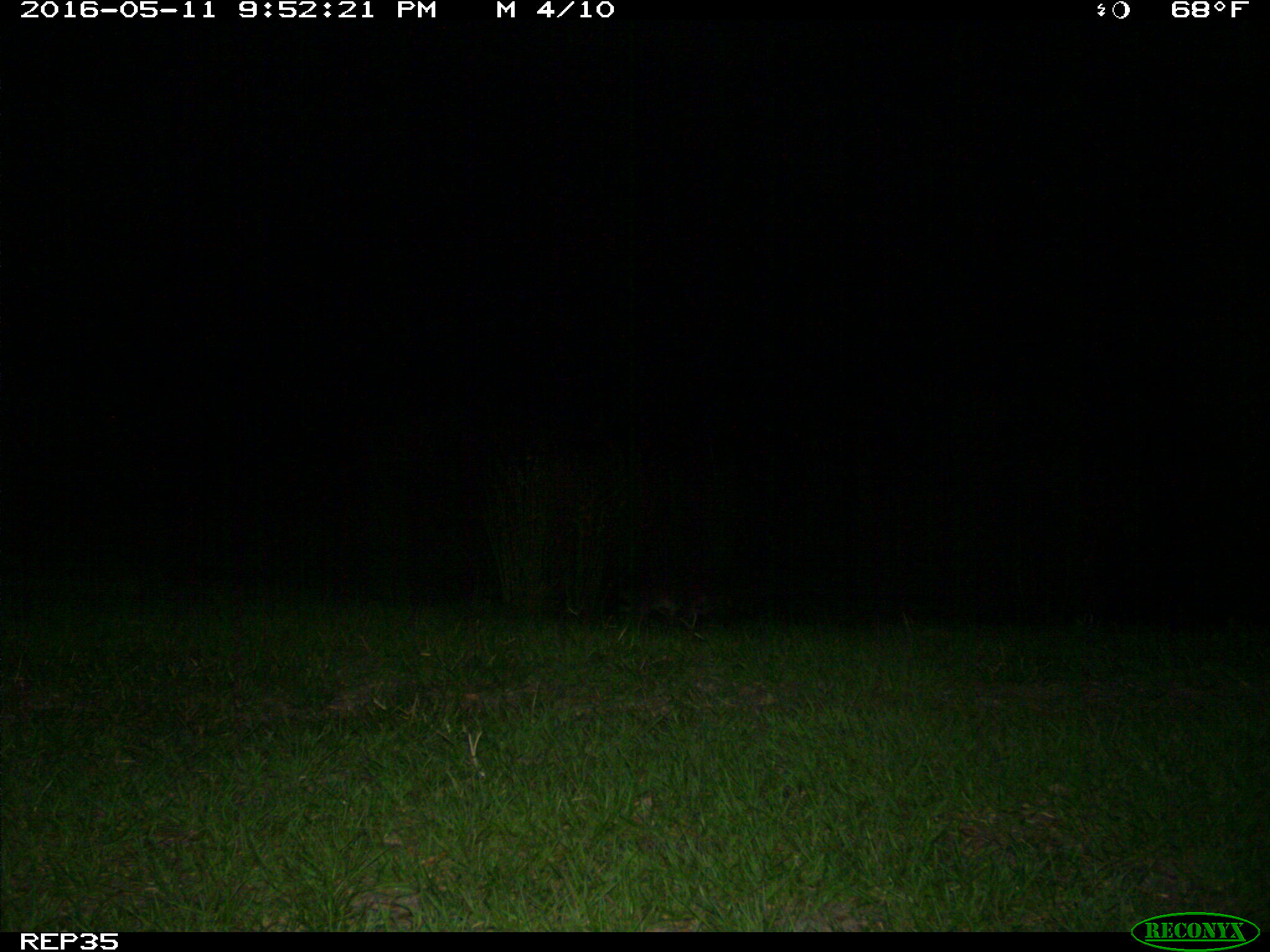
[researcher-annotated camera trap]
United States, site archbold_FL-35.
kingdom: Animalia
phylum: Chordata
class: Mammalia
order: Carnivora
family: Procyonidae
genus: Procyon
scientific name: Procyon lotor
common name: common raccoon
Procyon lotor (common raccoon).